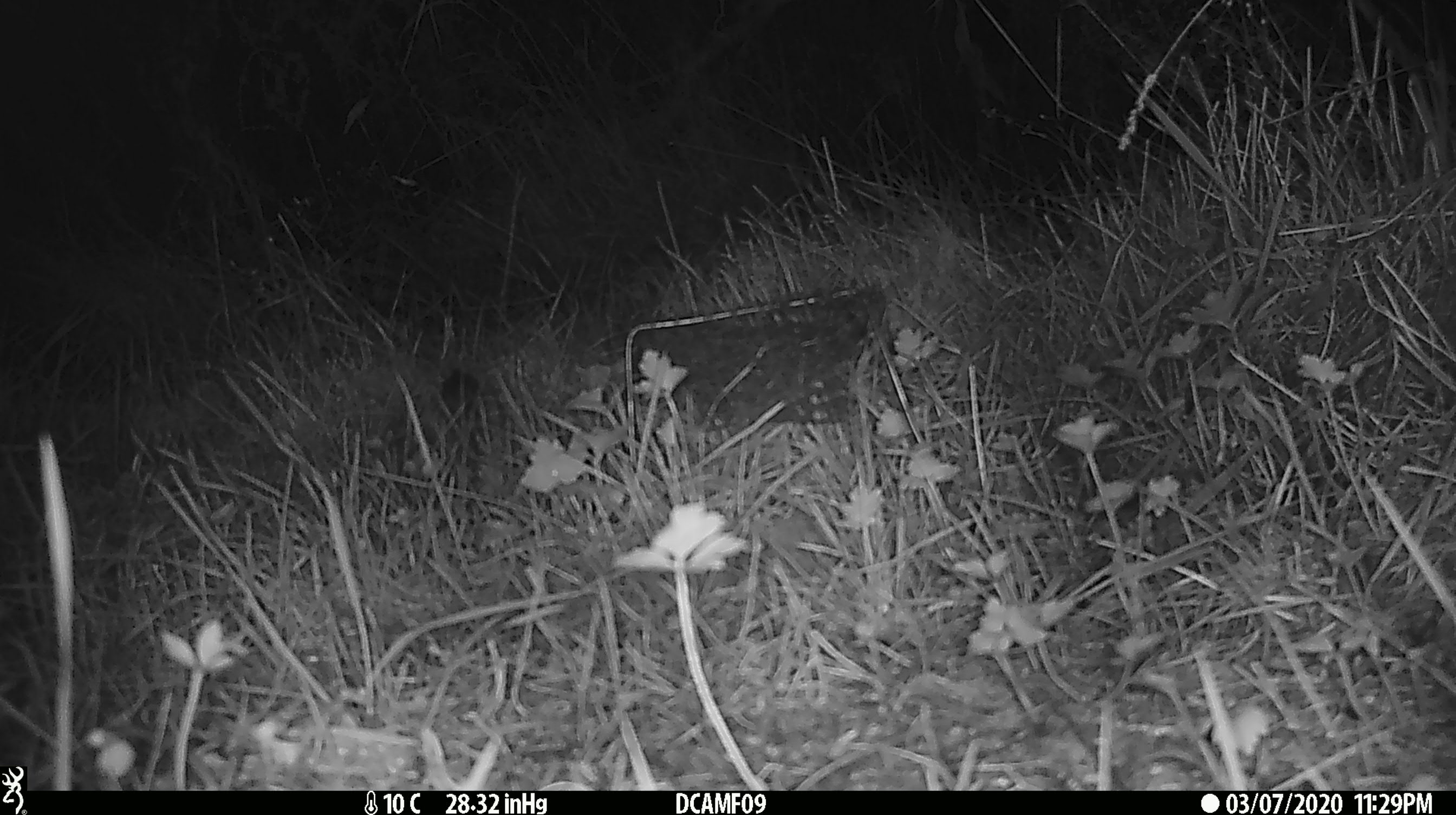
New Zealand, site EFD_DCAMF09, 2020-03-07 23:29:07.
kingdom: Animalia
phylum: Chordata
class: Mammalia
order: Rodentia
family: Muridae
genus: Mus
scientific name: Mus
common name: mouse